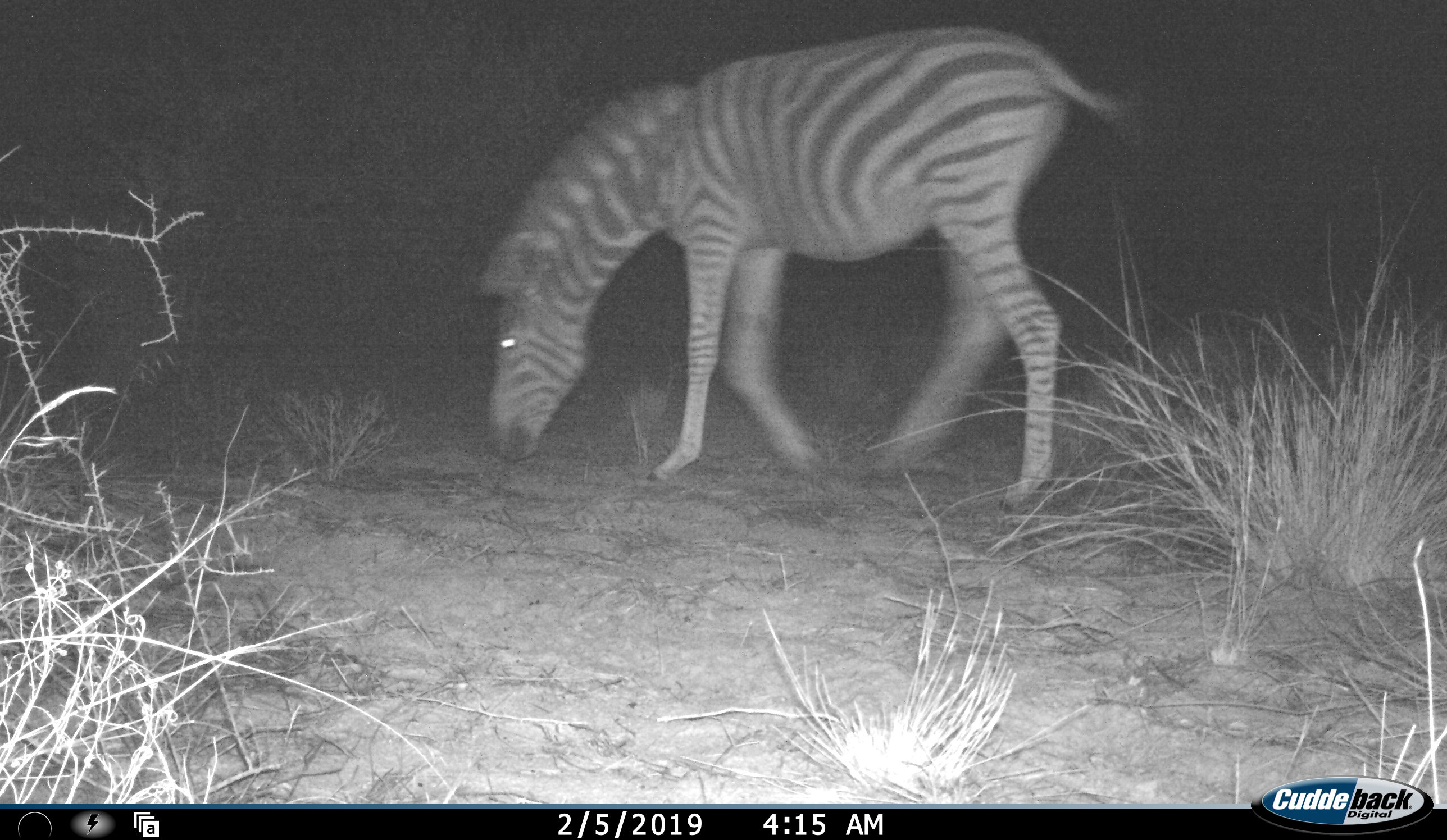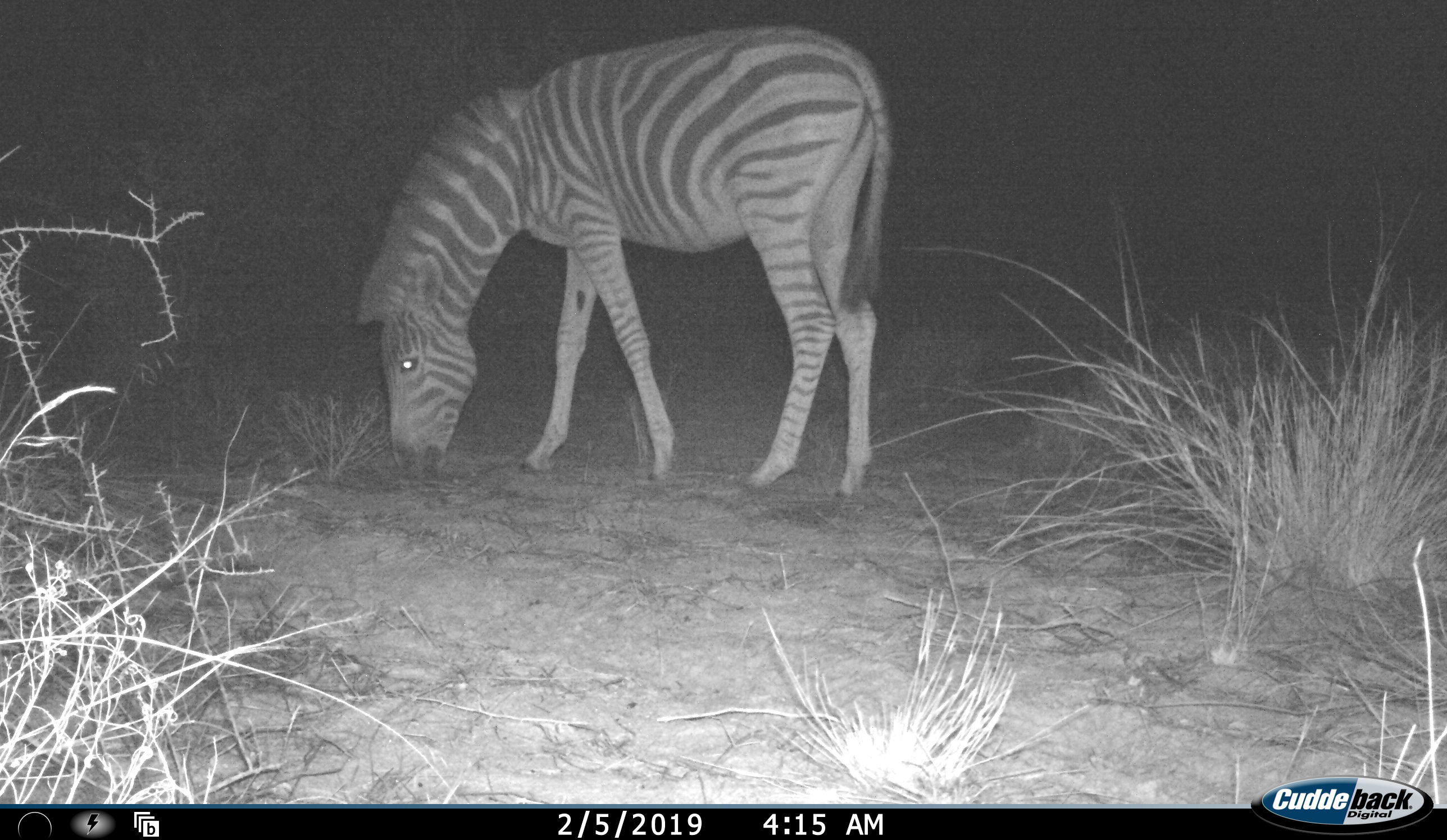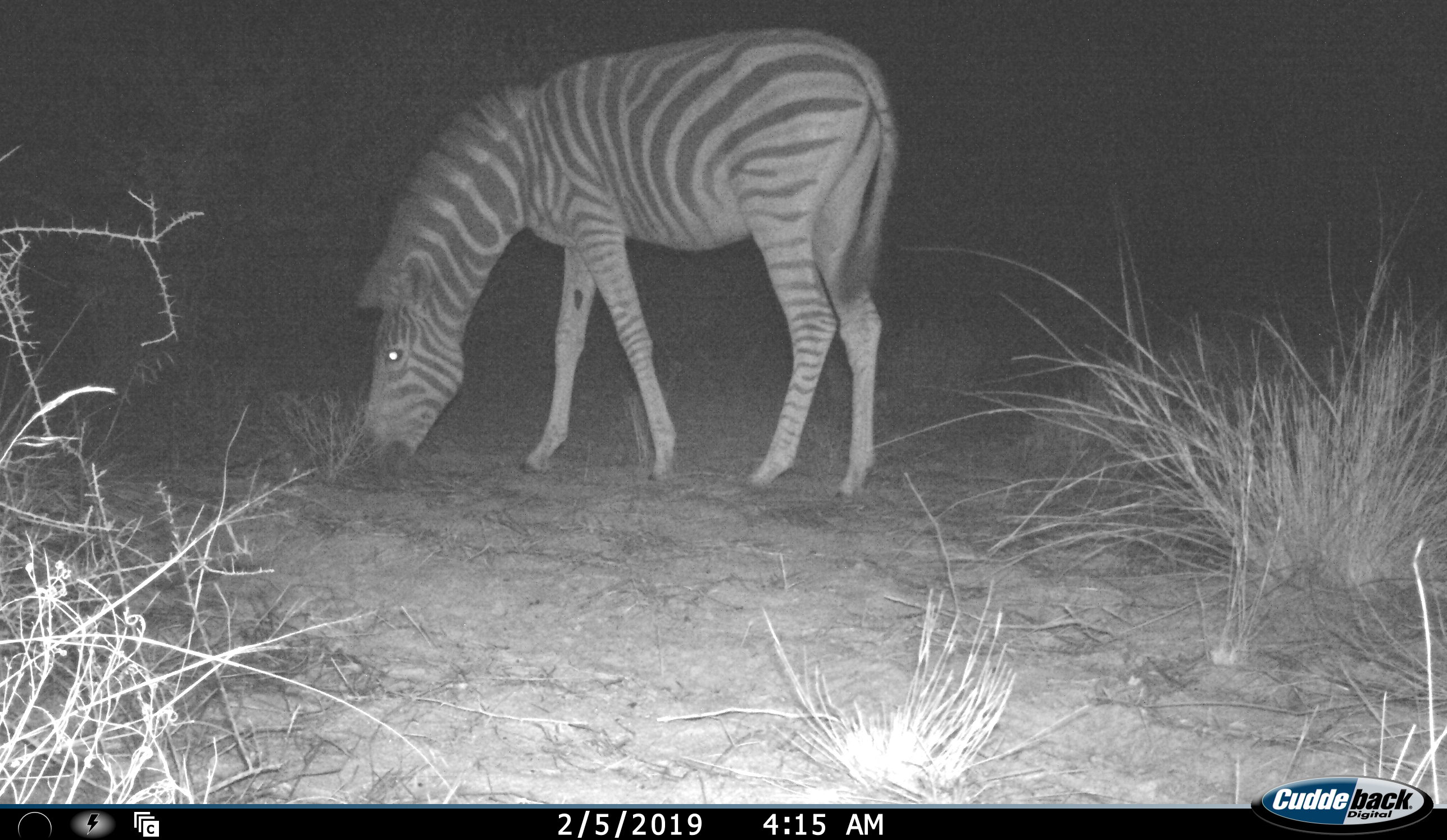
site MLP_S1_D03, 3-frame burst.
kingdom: Animalia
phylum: Chordata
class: Mammalia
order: Perissodactyla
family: Equidae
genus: Equus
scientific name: Equus quagga burchellii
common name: burchell's zebra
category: zebraburchells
Zebraburchells (burchell's zebra) (Equus quagga burchellii), count 1. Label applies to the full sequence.